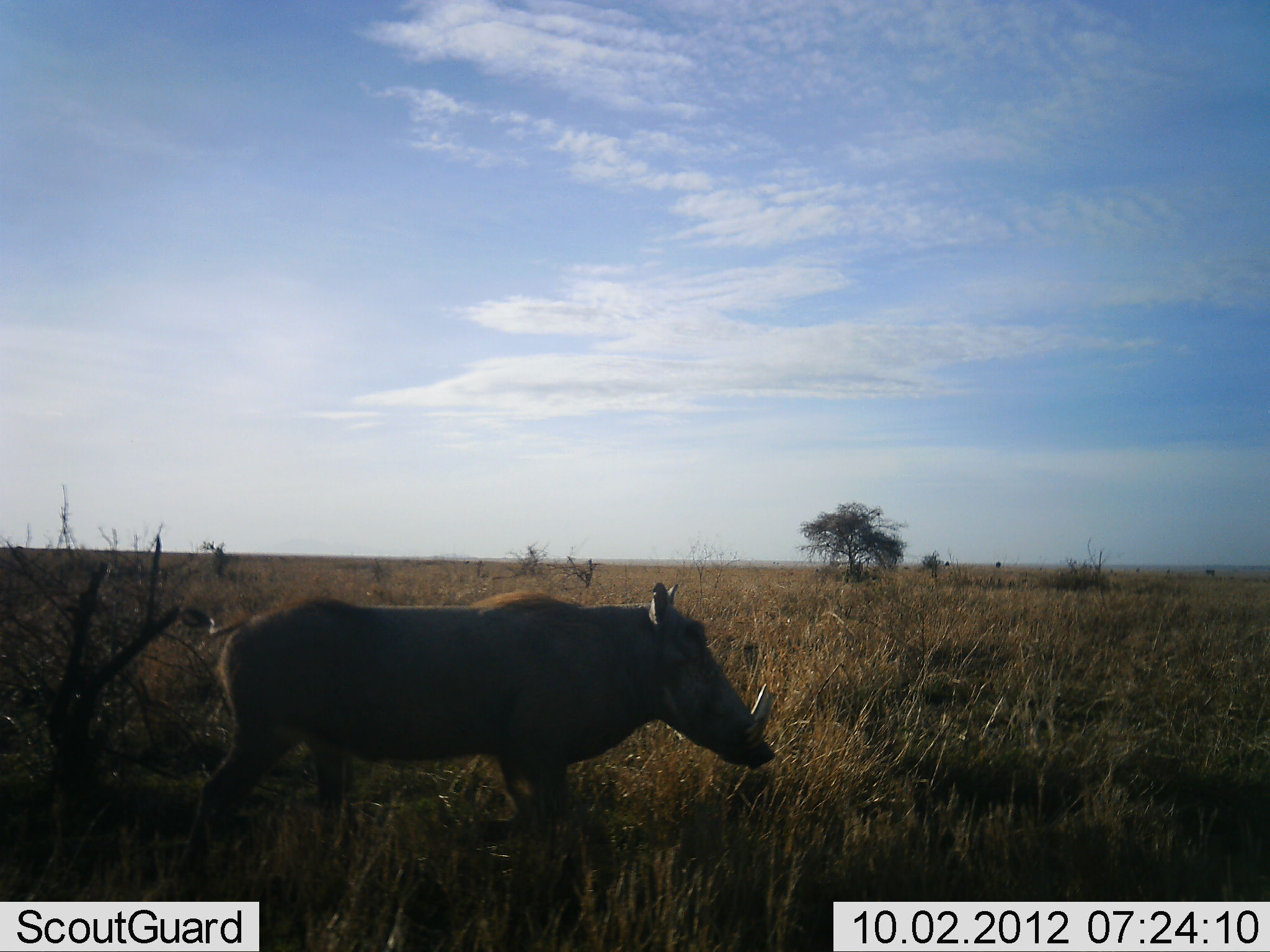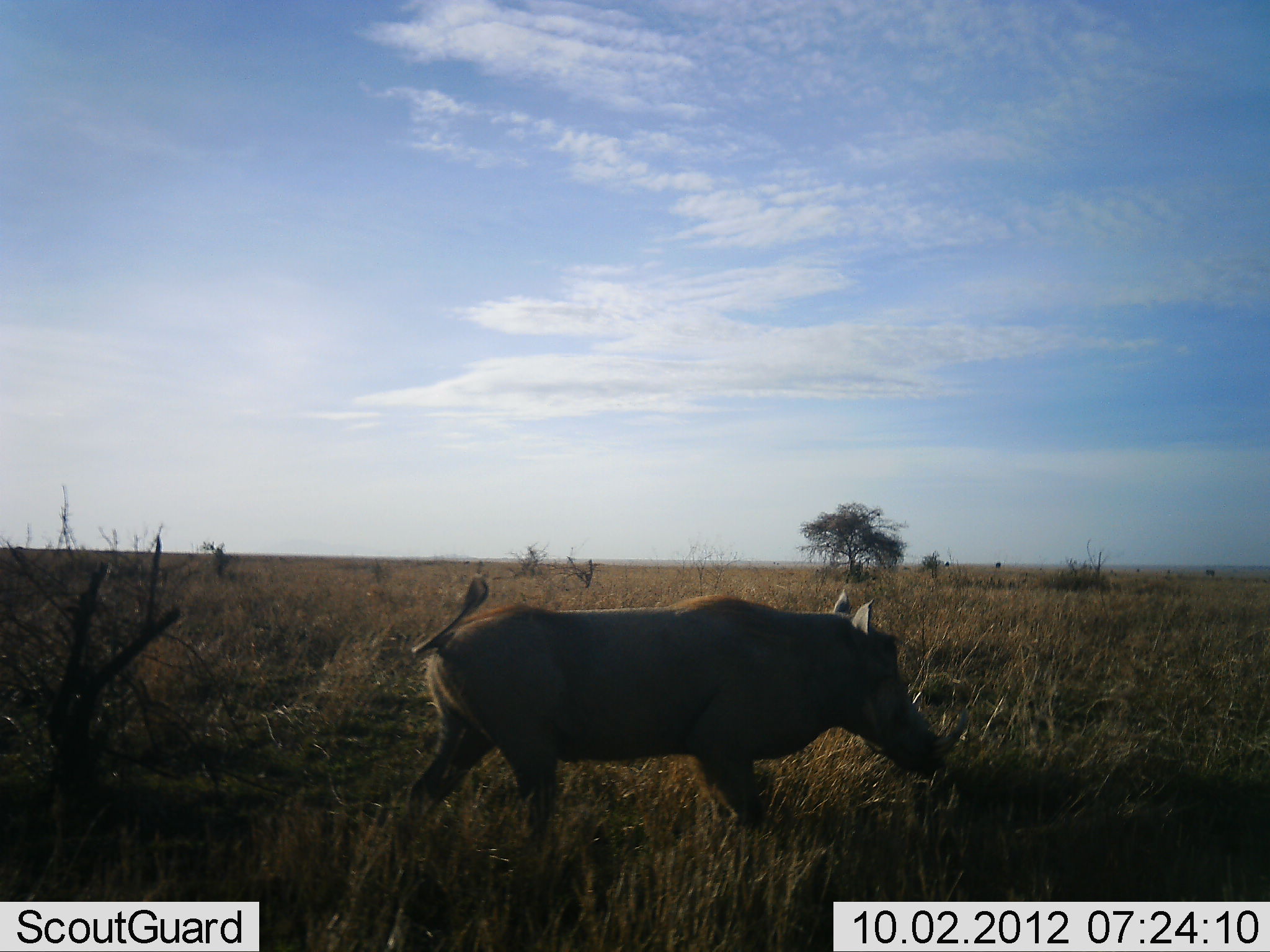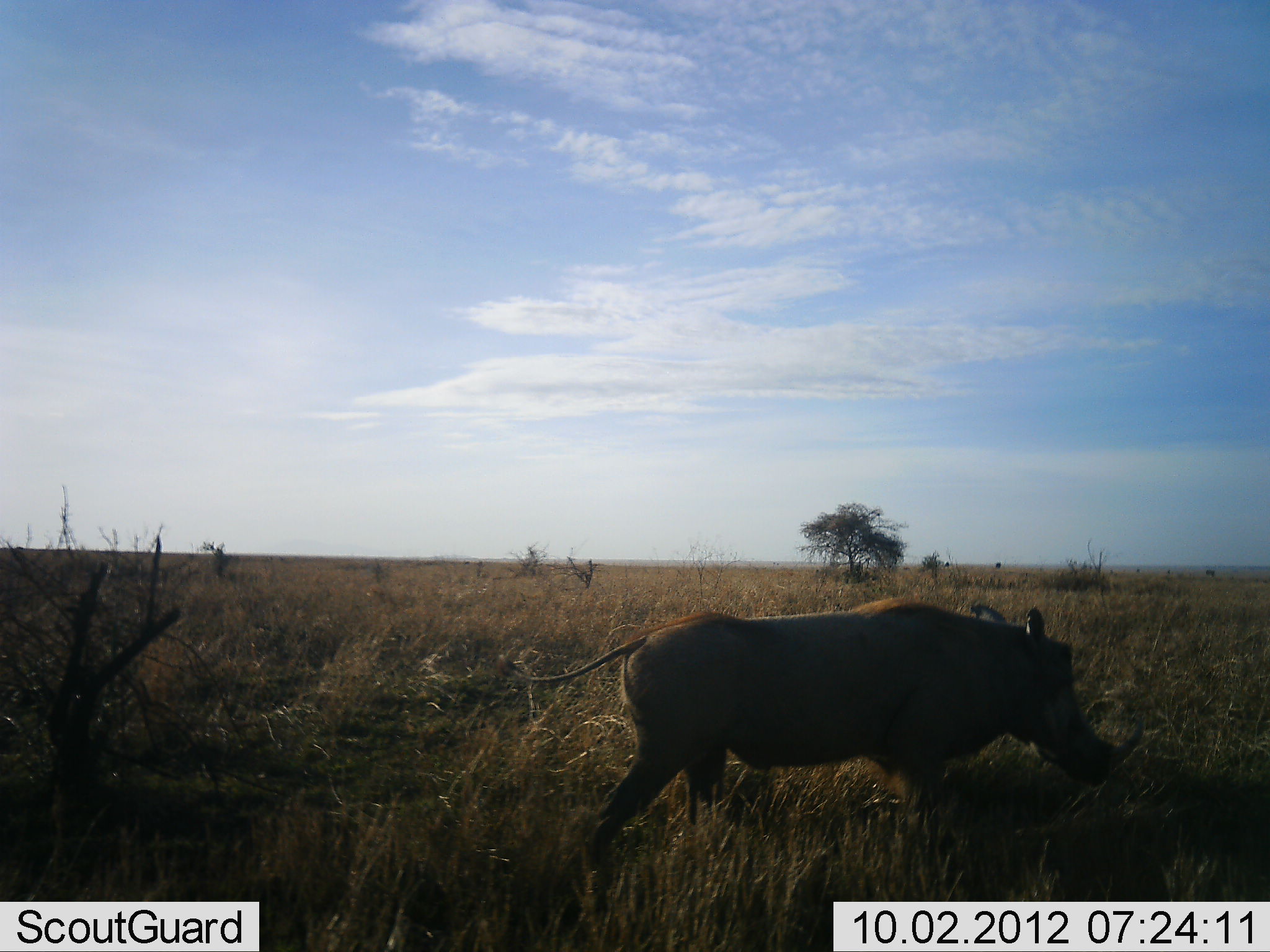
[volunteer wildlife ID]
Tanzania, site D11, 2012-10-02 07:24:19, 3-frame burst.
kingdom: Animalia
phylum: Chordata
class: Mammalia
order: Artiodactyla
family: Suidae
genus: Phacochoerus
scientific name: Phacochoerus africanus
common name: warthog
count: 1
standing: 10%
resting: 0%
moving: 90%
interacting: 0%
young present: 0%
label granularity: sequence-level